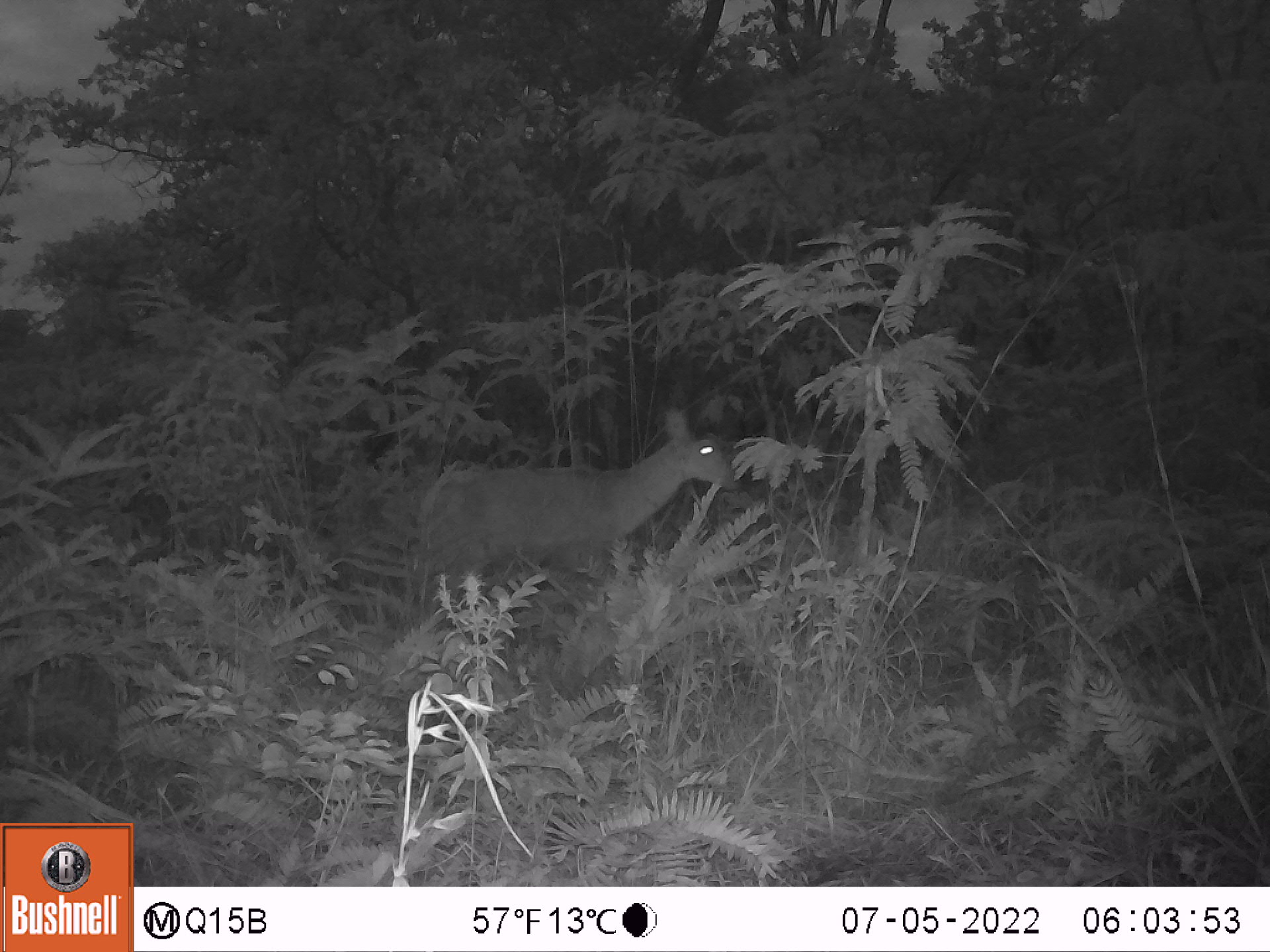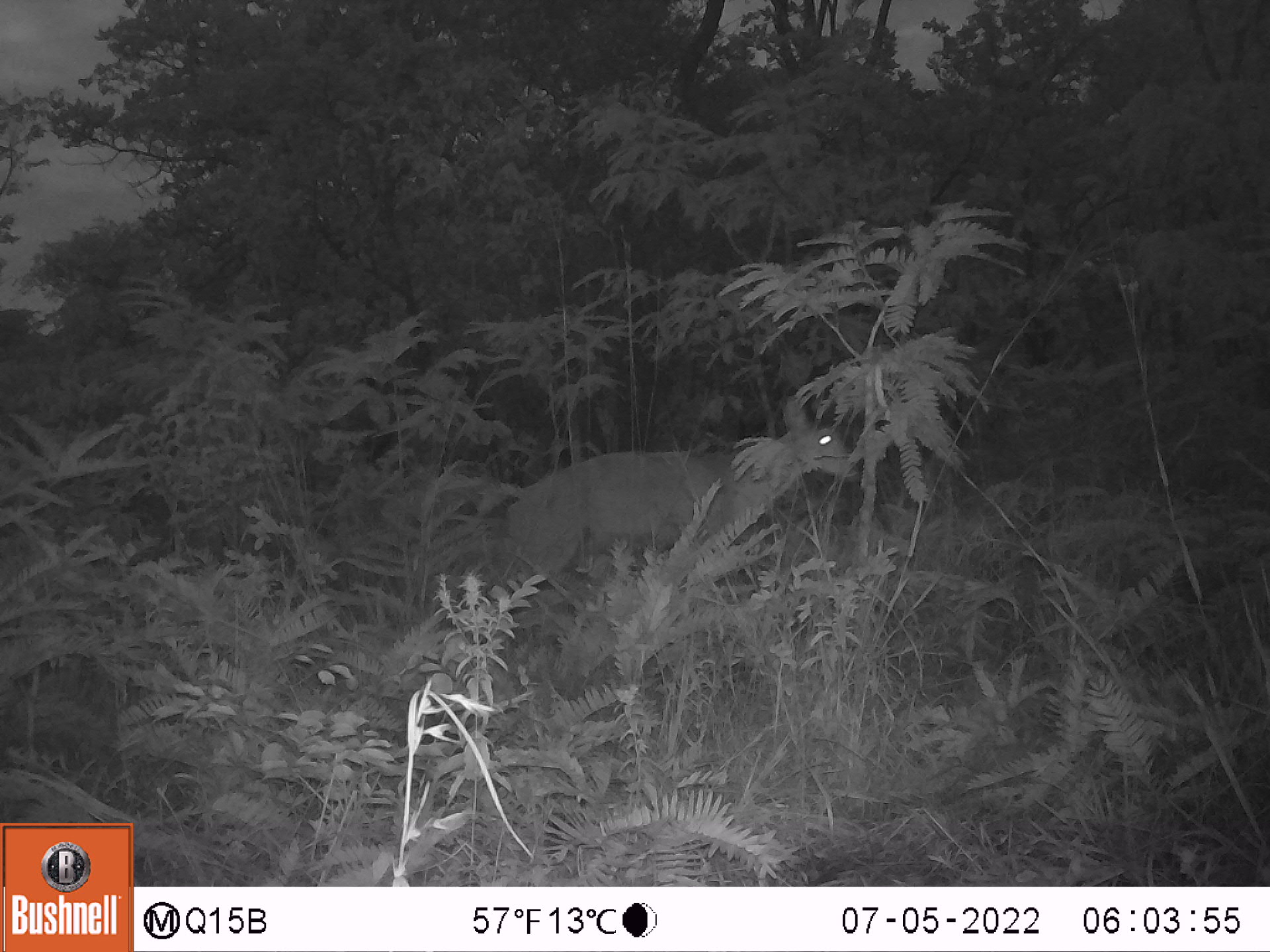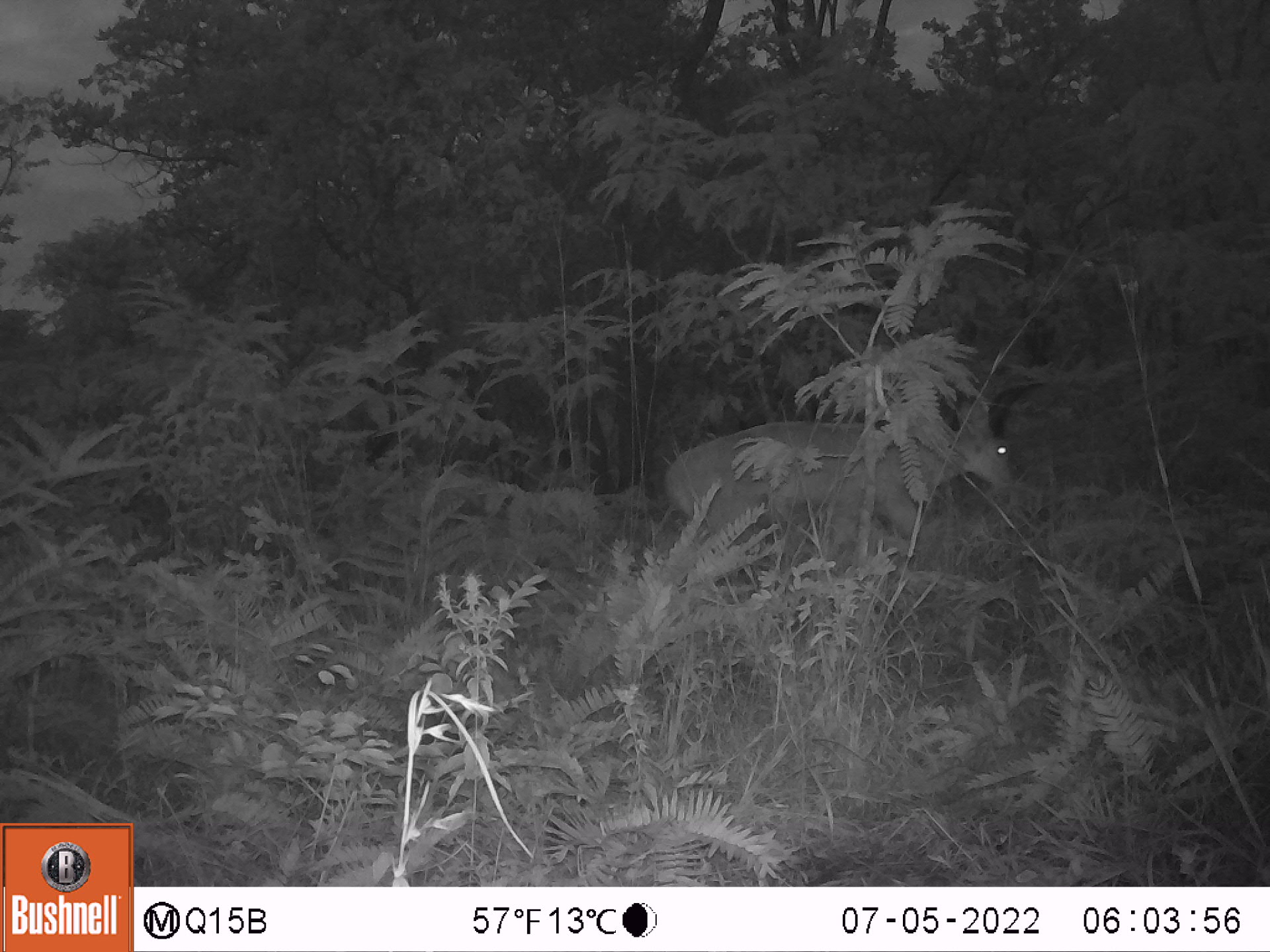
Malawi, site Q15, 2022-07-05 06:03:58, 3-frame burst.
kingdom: Animalia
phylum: Chordata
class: Mammalia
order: Artiodactyla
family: Bovidae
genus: Tragelaphus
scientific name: Tragelaphus sylvaticus sylvaticus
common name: cape bushbuck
Cape bushbuck (Tragelaphus sylvaticus sylvaticus), count 1.